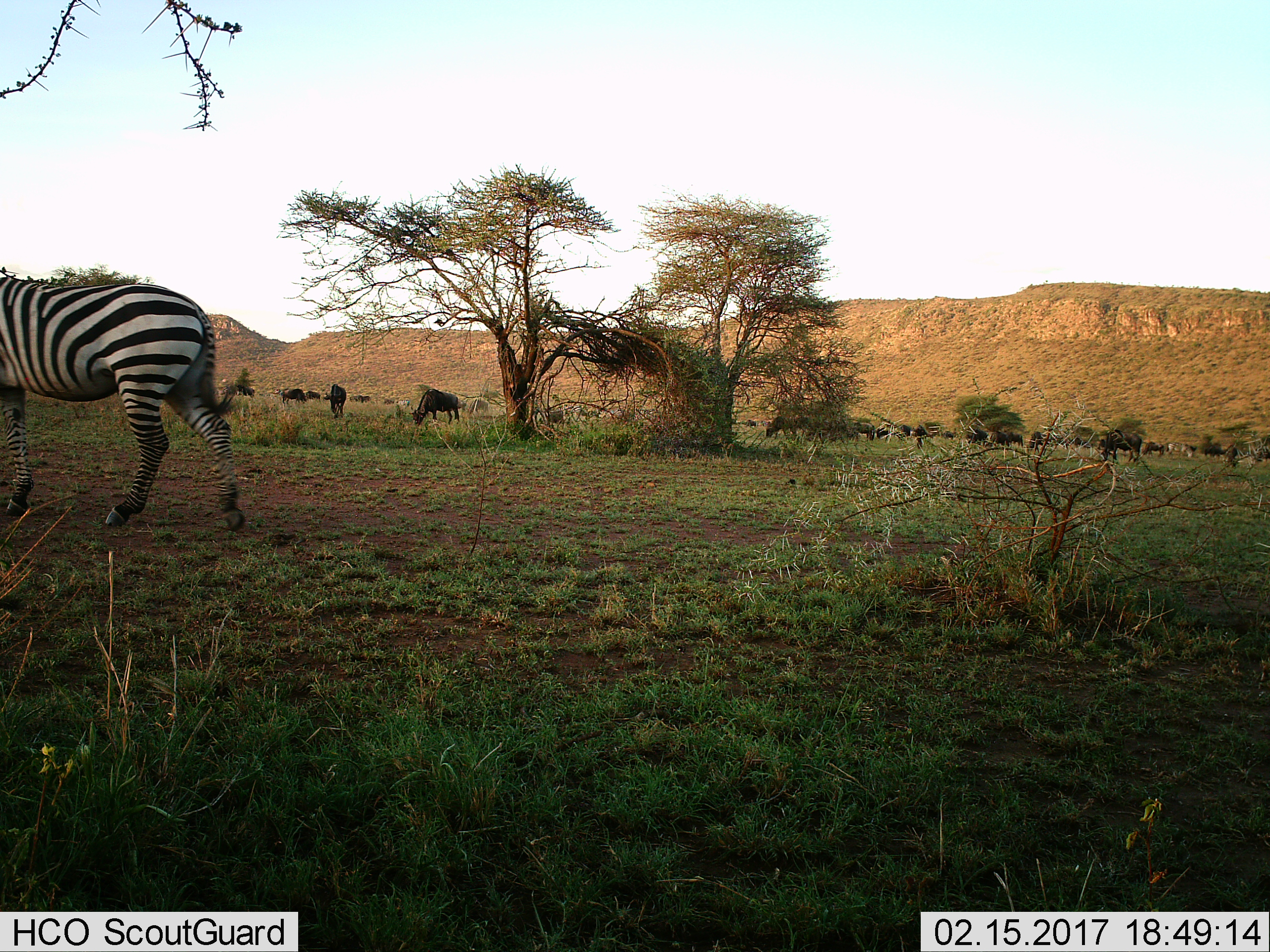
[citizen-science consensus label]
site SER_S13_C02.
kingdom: Animalia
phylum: Chordata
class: Mammalia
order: Artiodactyla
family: Bovidae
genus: Connochaetes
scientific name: Connochaetes taurinus taurinus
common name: blue wildebeest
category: wildebeestblue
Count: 11-50.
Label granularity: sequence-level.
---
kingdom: Animalia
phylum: Chordata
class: Mammalia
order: Perissodactyla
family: Equidae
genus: Equus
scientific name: Equus quagga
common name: plains zebra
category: zebraplains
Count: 4.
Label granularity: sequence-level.